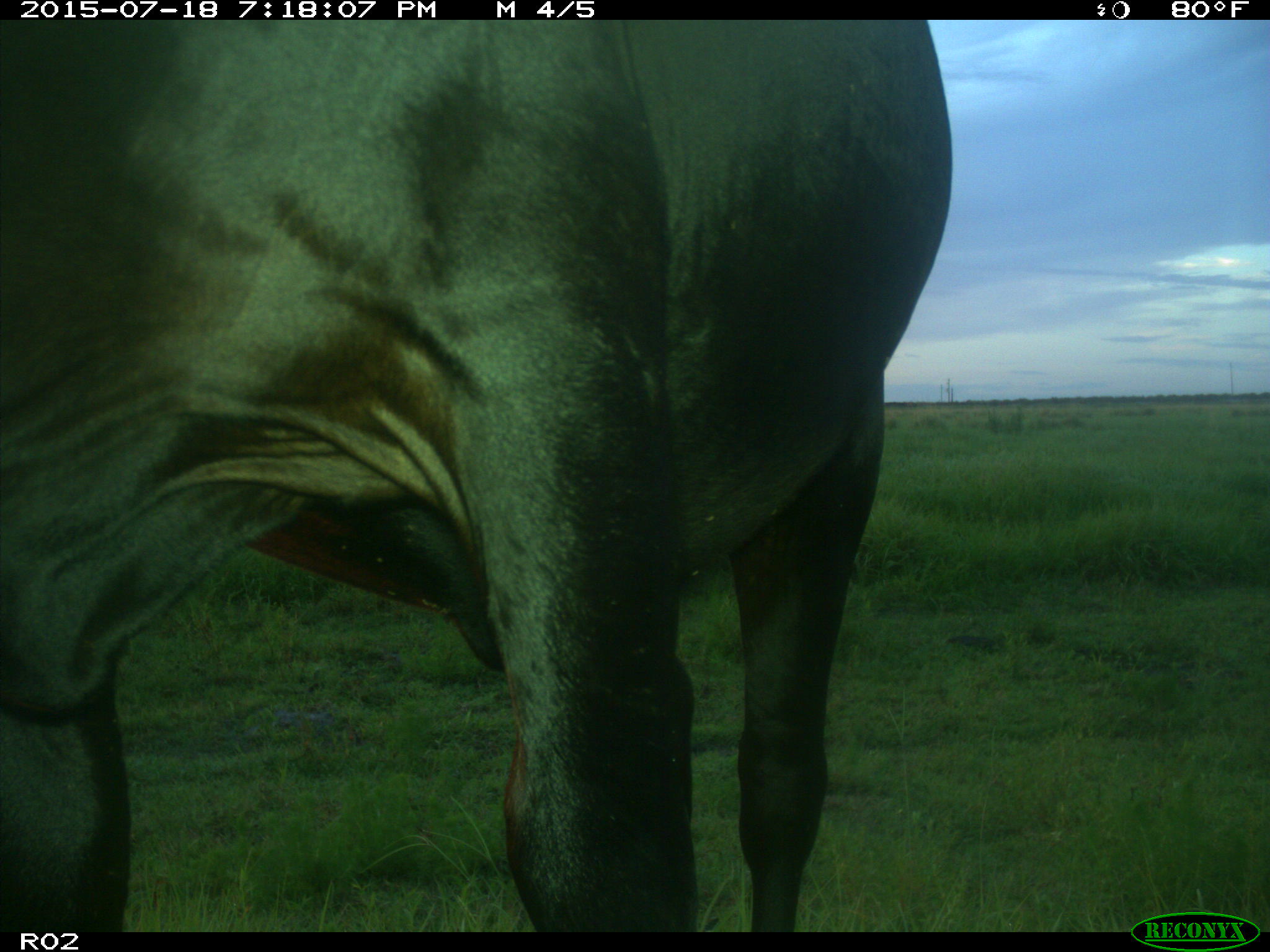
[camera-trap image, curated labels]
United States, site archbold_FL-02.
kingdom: Animalia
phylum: Chordata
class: Mammalia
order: Artiodactyla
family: Bovidae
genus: Bos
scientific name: Bos taurus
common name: domestic cow